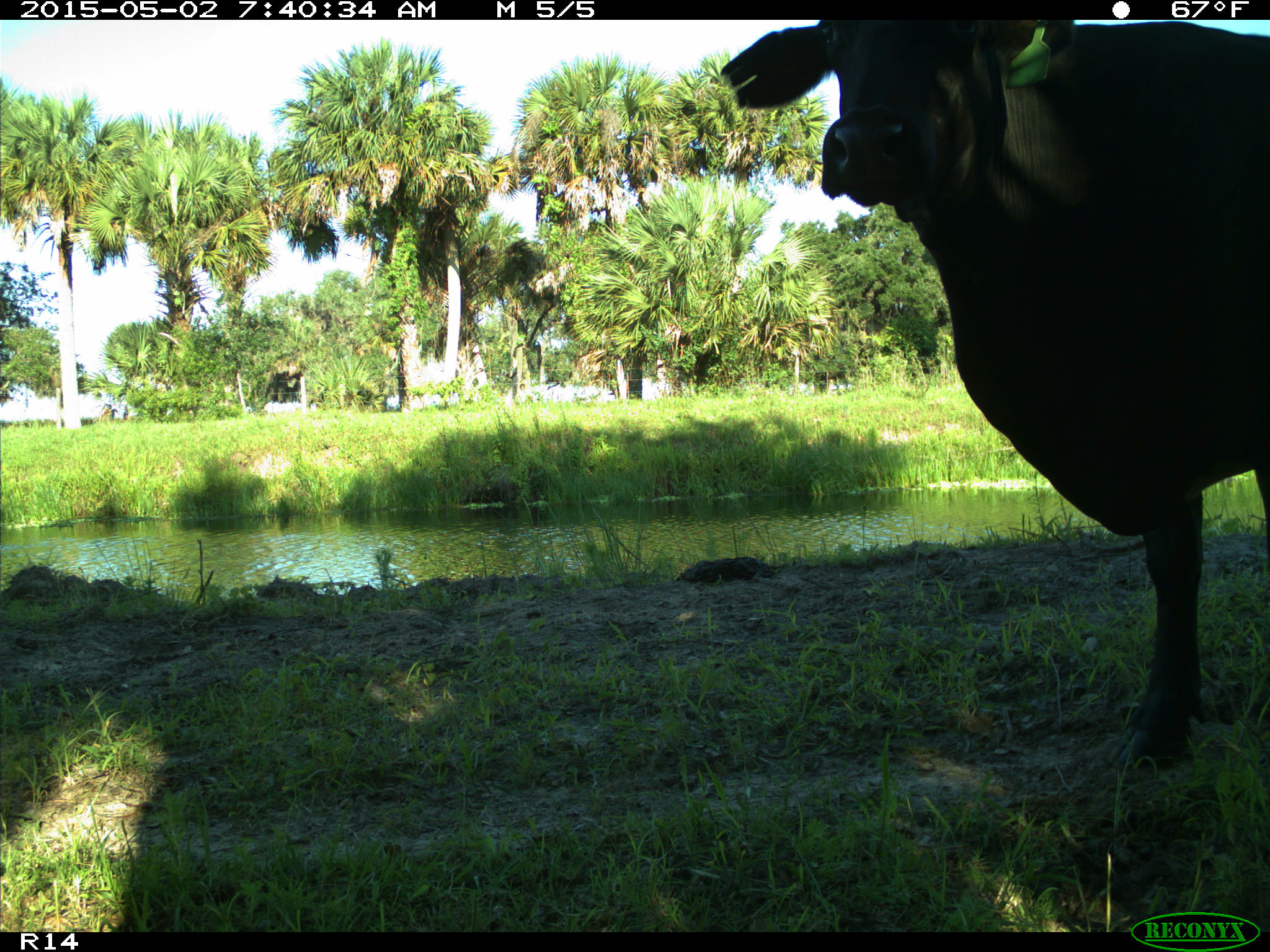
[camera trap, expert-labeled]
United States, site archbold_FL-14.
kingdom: Animalia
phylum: Chordata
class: Mammalia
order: Artiodactyla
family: Bovidae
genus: Bos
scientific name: Bos taurus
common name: domestic cow